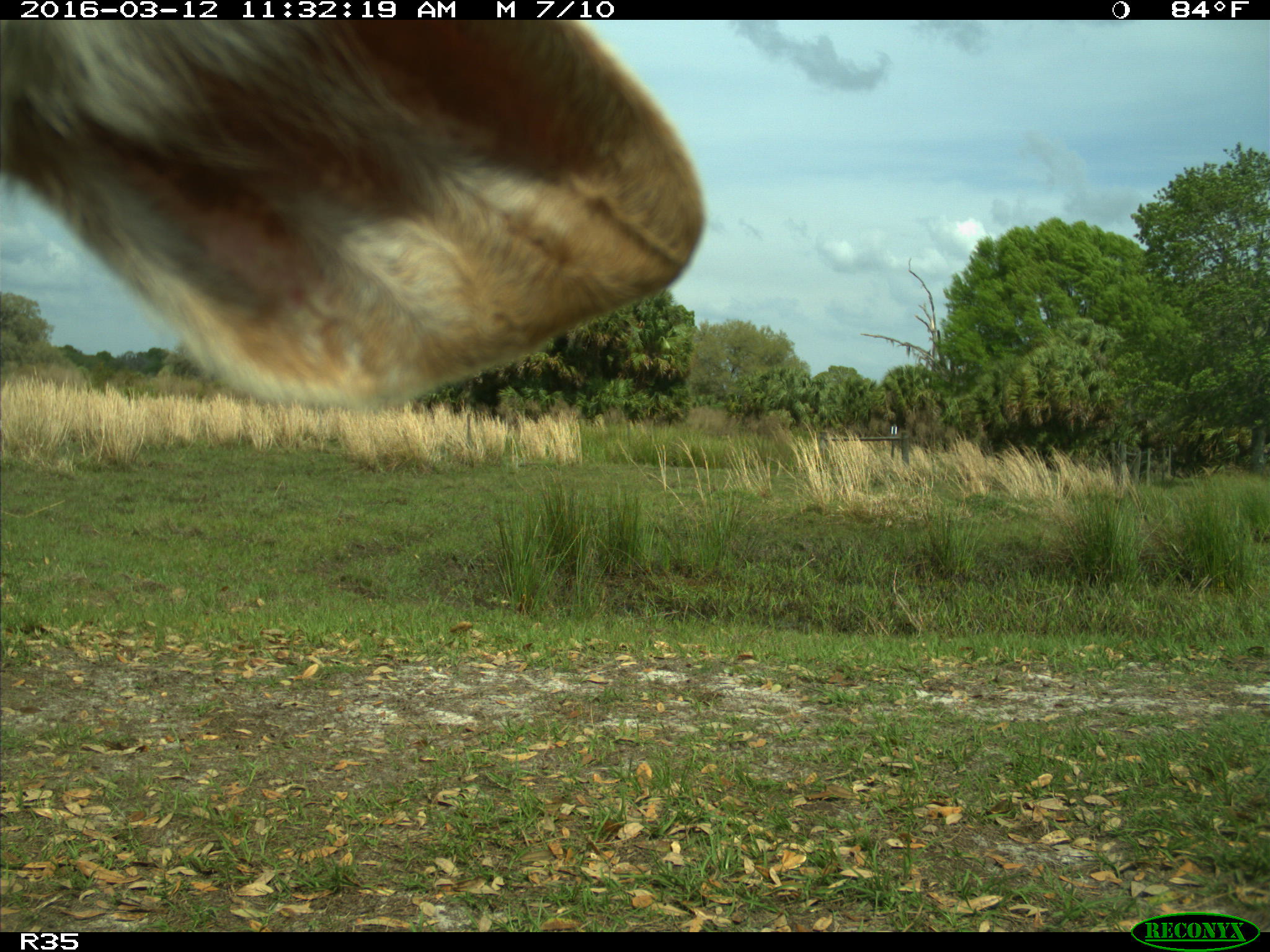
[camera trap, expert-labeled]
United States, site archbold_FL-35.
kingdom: Animalia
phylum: Chordata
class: Mammalia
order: Artiodactyla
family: Bovidae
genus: Bos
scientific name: Bos taurus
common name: domestic cow